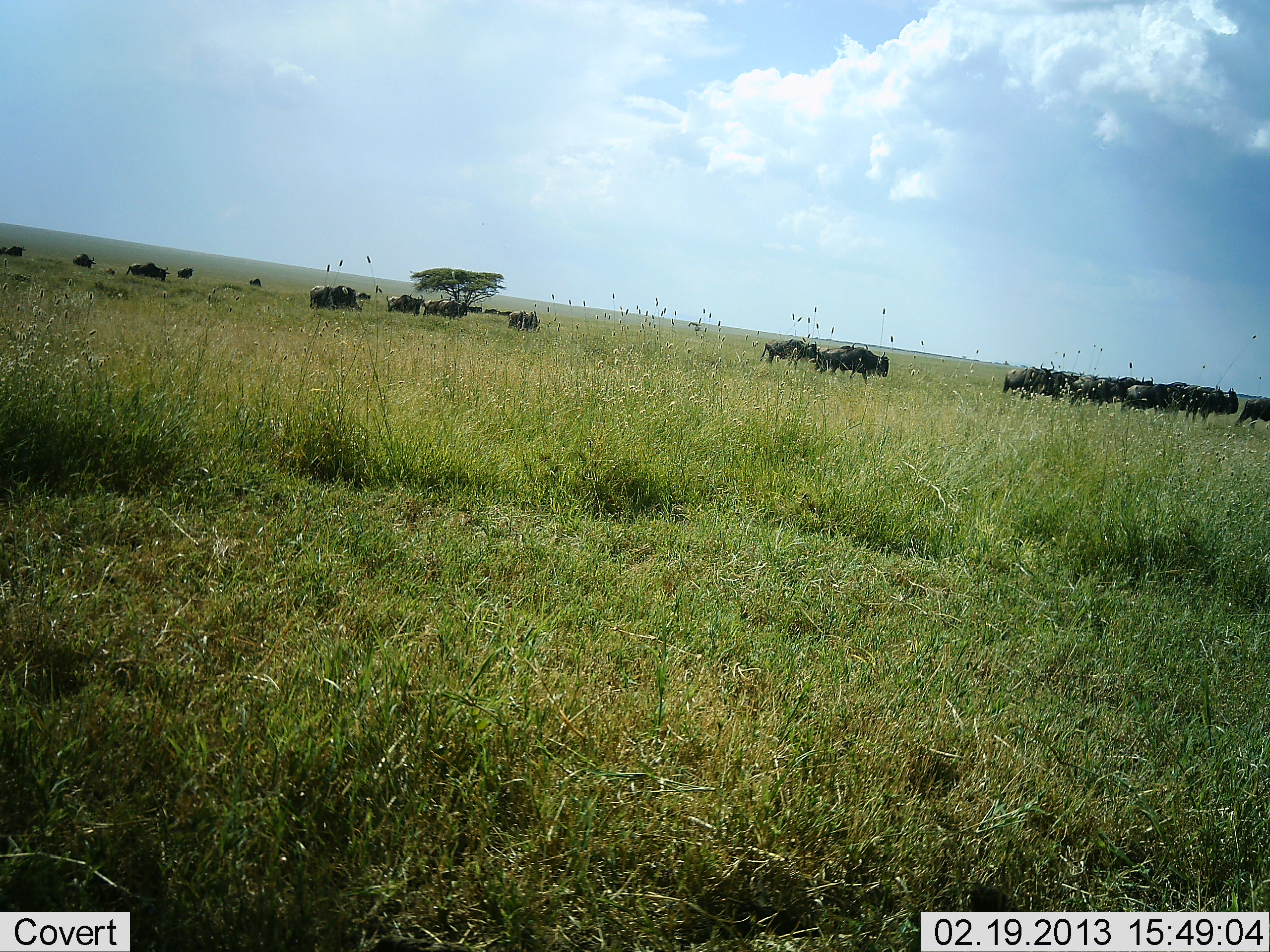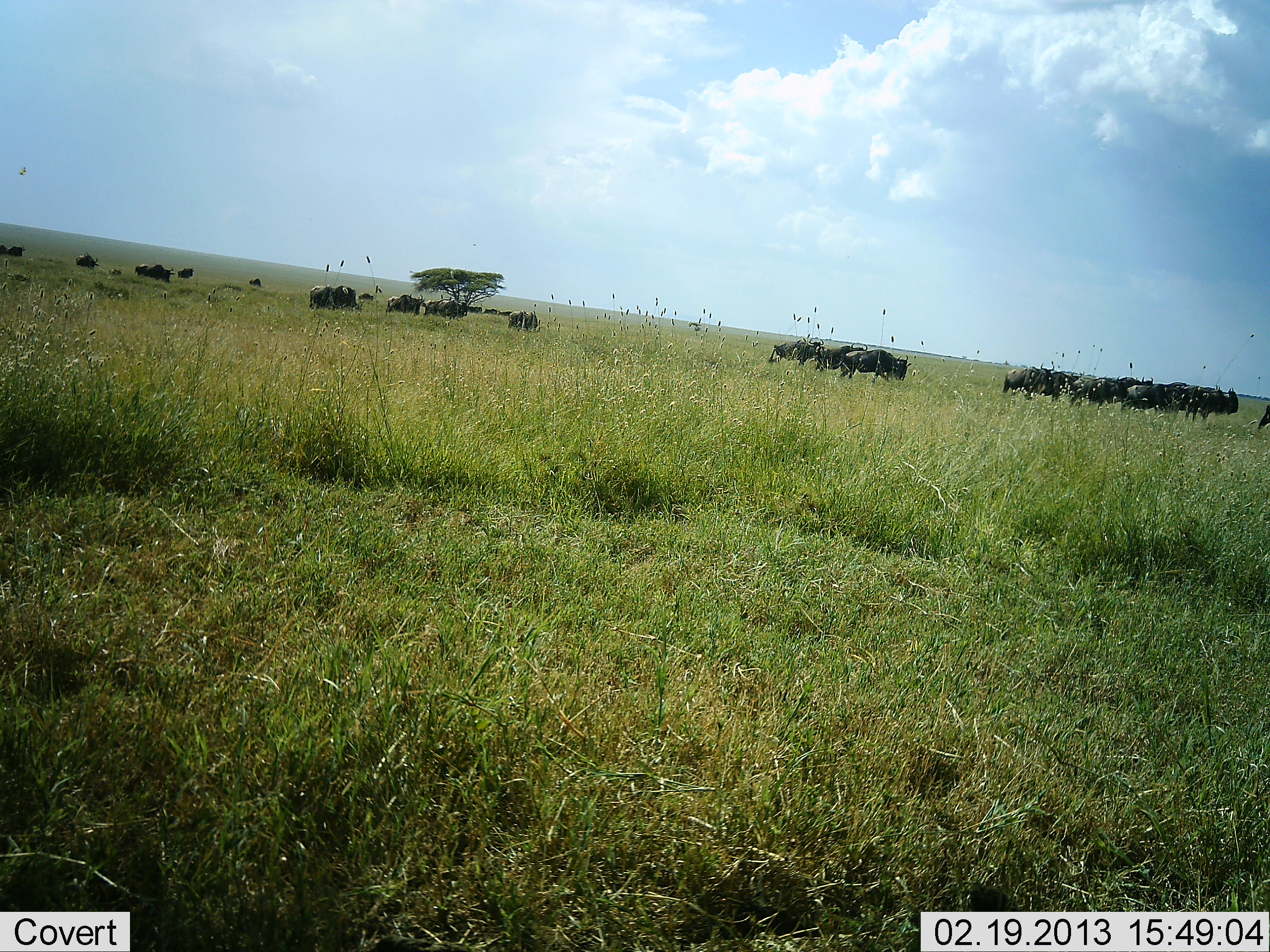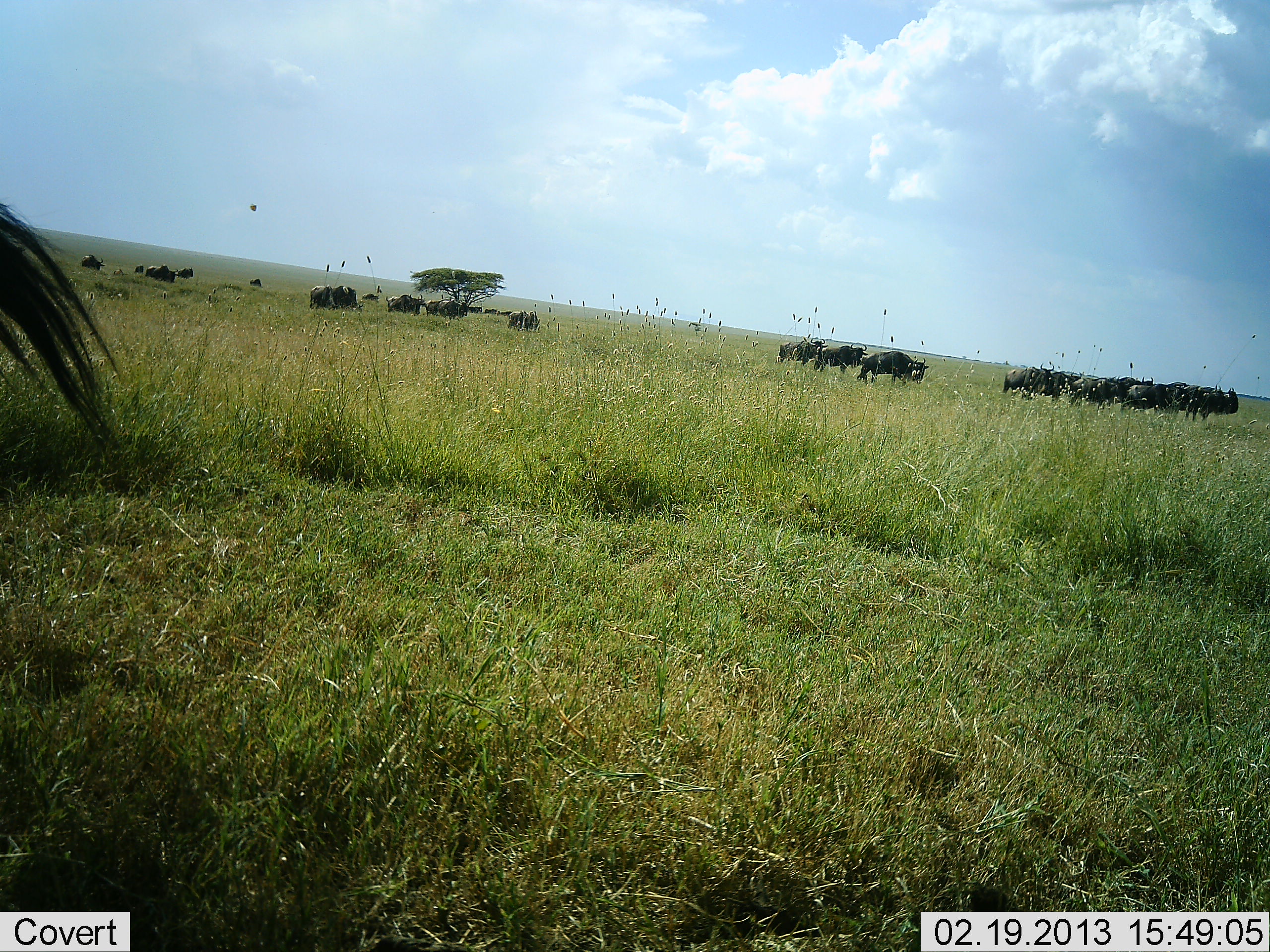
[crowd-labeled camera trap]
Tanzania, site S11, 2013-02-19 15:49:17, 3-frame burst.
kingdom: Animalia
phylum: Chordata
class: Mammalia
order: Artiodactyla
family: Bovidae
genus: Connochaetes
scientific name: Connochaetes taurinus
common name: blue wildebeest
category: wildebeest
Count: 11-50.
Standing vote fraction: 54%.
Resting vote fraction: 6%.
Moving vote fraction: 86%.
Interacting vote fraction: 3%.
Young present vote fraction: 3%.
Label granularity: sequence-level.